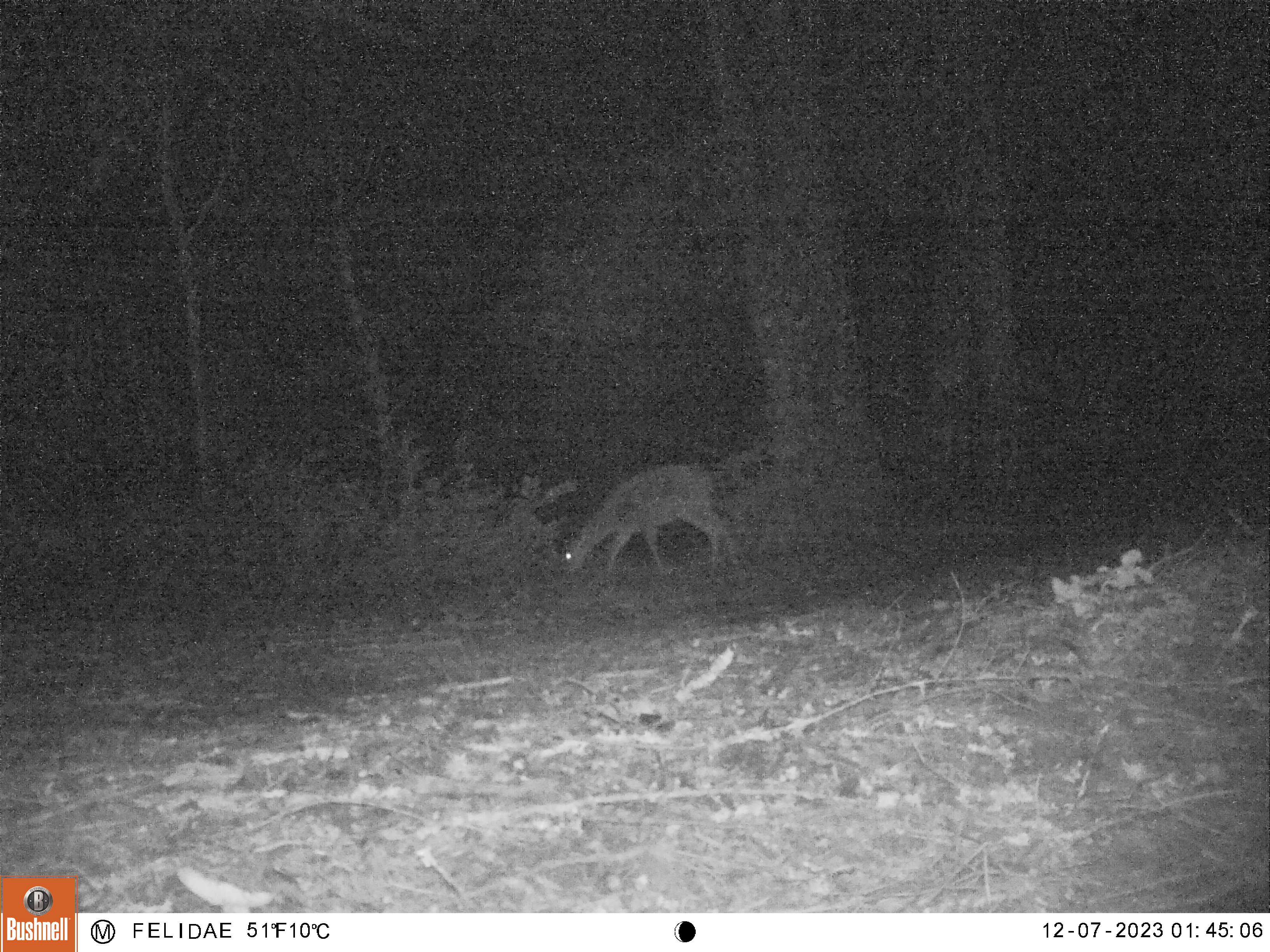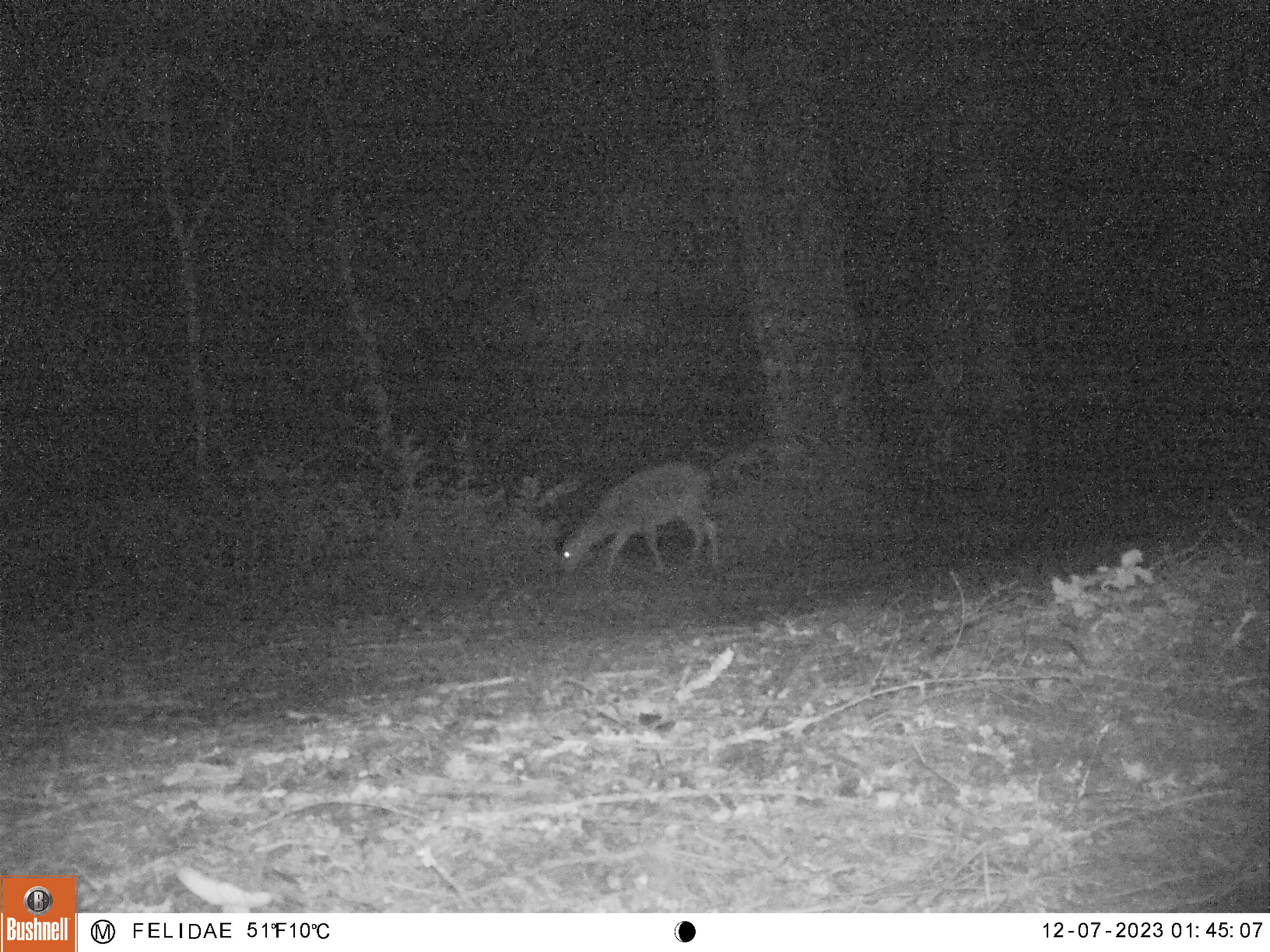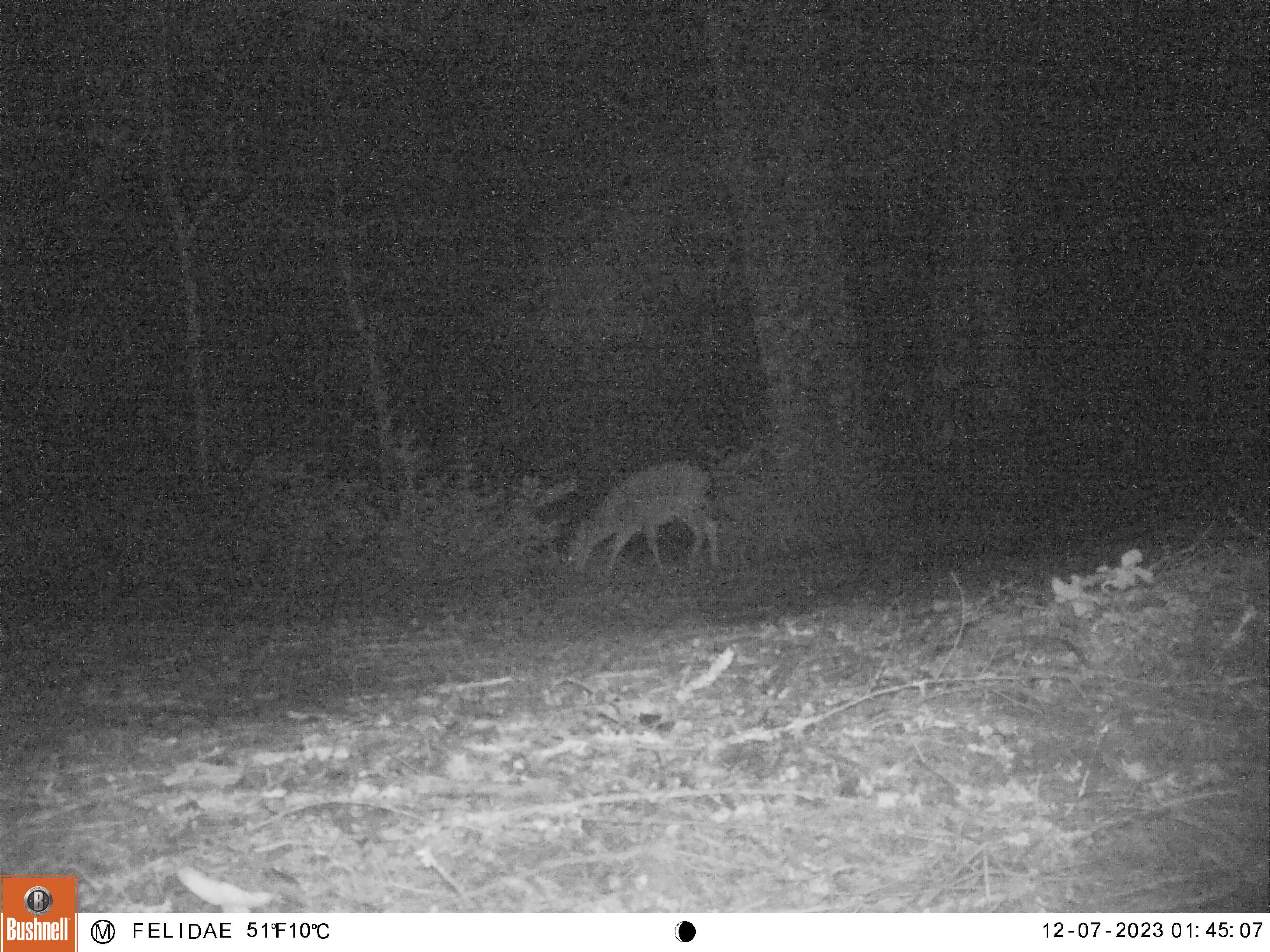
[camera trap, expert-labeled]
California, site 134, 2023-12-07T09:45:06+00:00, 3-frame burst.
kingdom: Animalia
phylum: Chordata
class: Mammalia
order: Artiodactyla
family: Cervidae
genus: Odocoileus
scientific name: Odocoileus hemionus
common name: mule deer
Mule deer (Odocoileus hemionus).